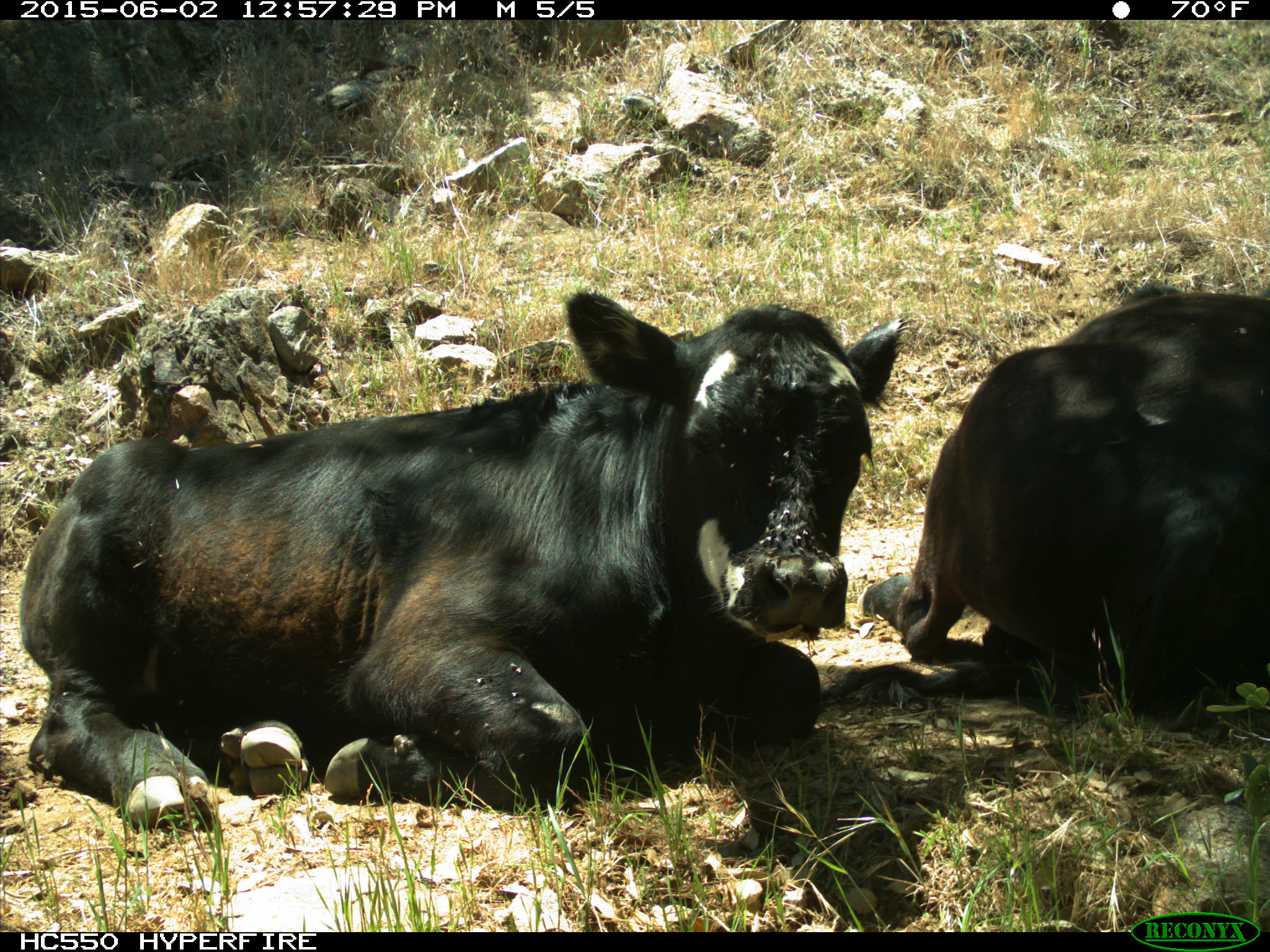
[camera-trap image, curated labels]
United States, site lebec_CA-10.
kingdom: Animalia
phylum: Chordata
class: Mammalia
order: Artiodactyla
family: Bovidae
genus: Bos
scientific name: Bos taurus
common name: domestic cow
Bos taurus (domestic cow).